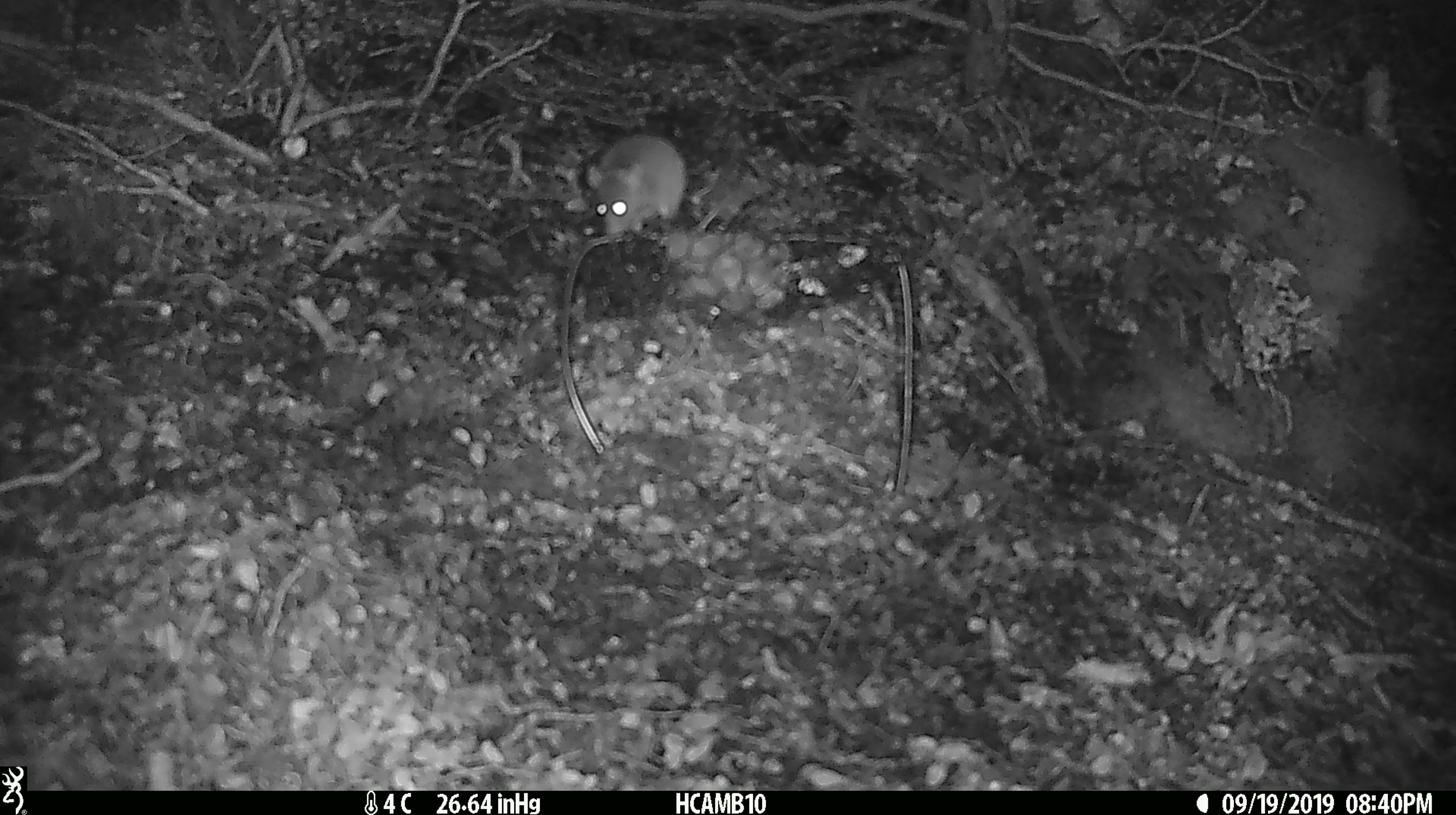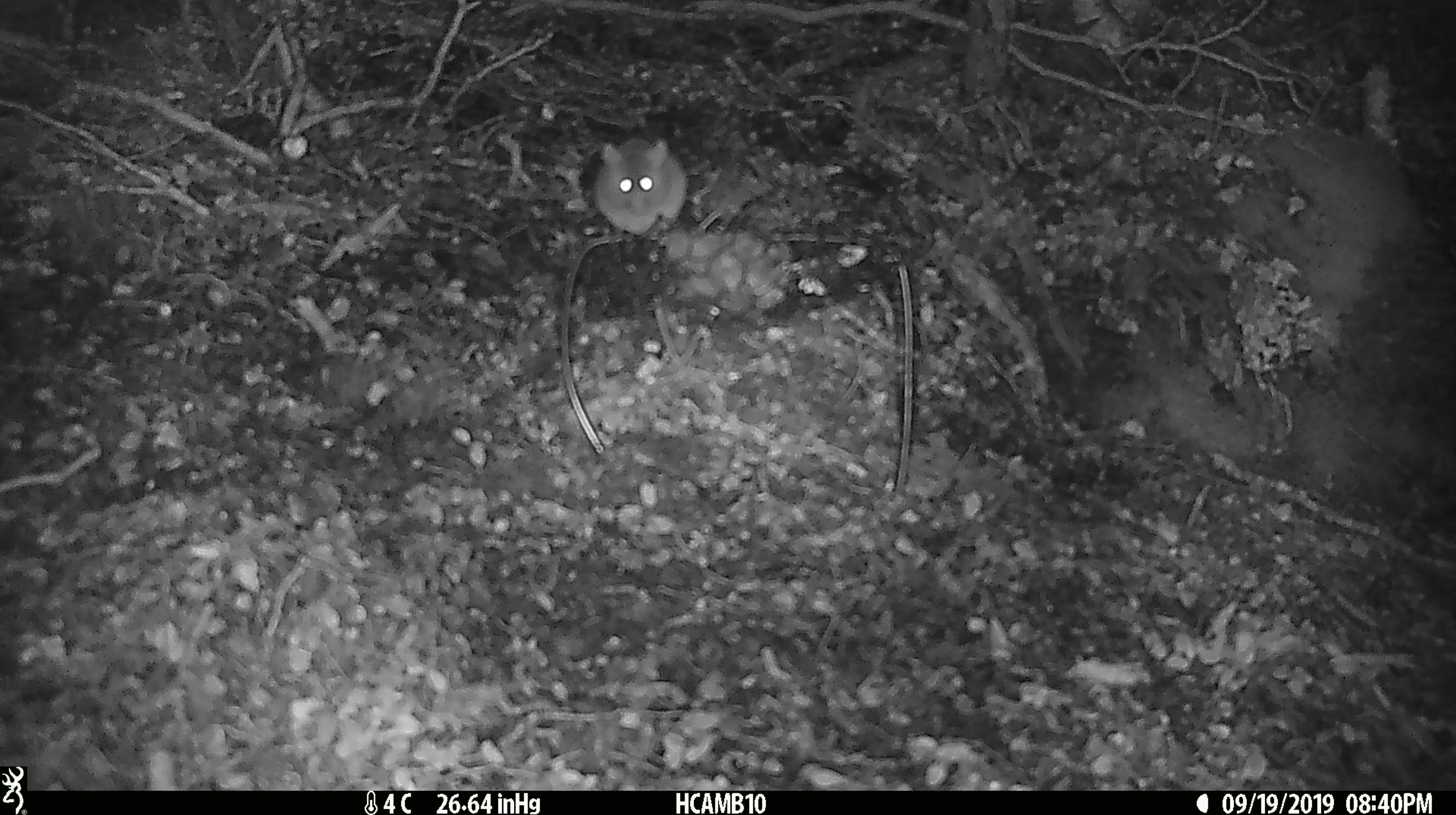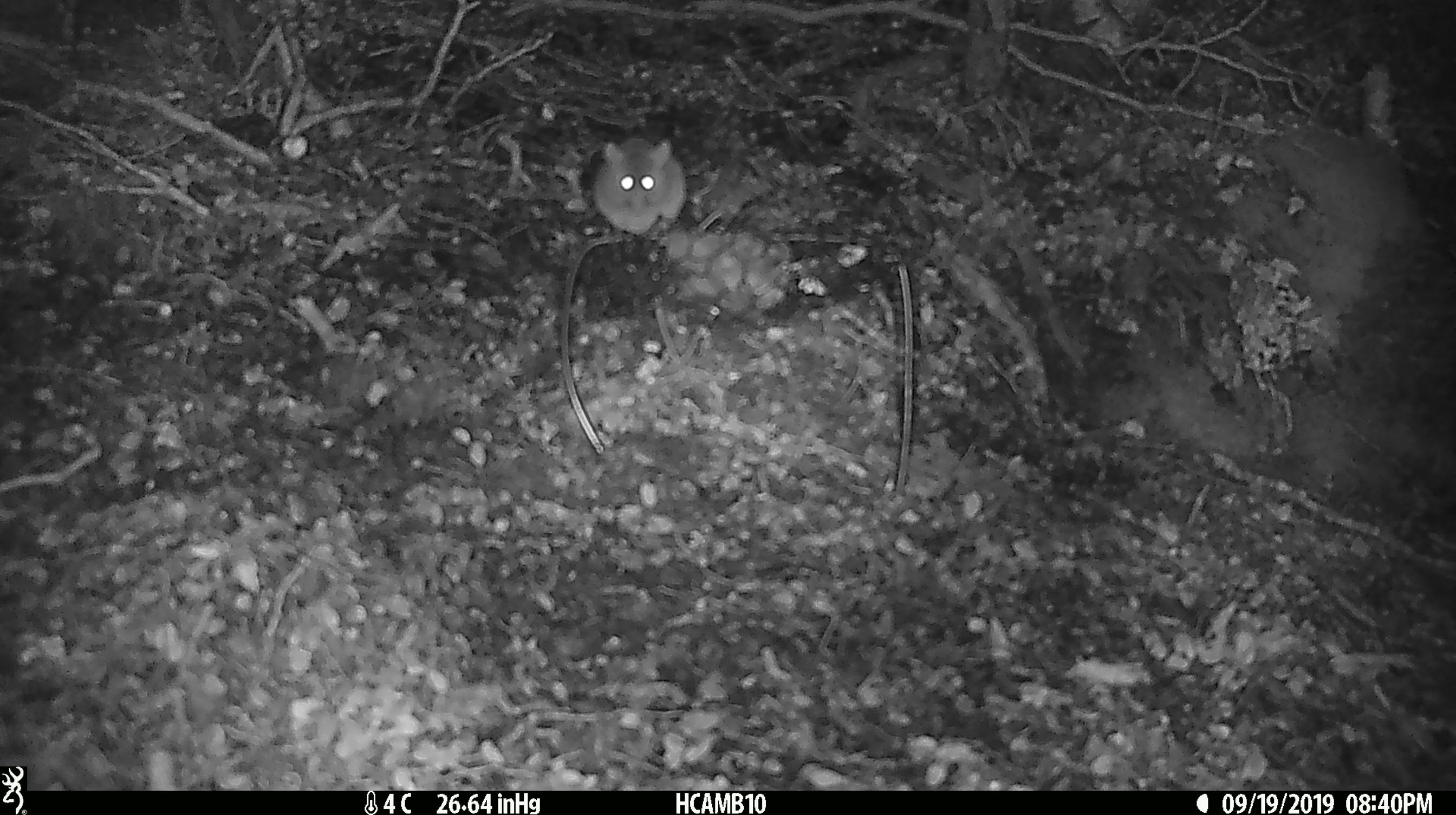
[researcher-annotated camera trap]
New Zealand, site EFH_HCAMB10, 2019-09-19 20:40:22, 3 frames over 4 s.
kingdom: Animalia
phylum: Chordata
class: Mammalia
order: Rodentia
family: Muridae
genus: Mus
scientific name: Mus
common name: mouse